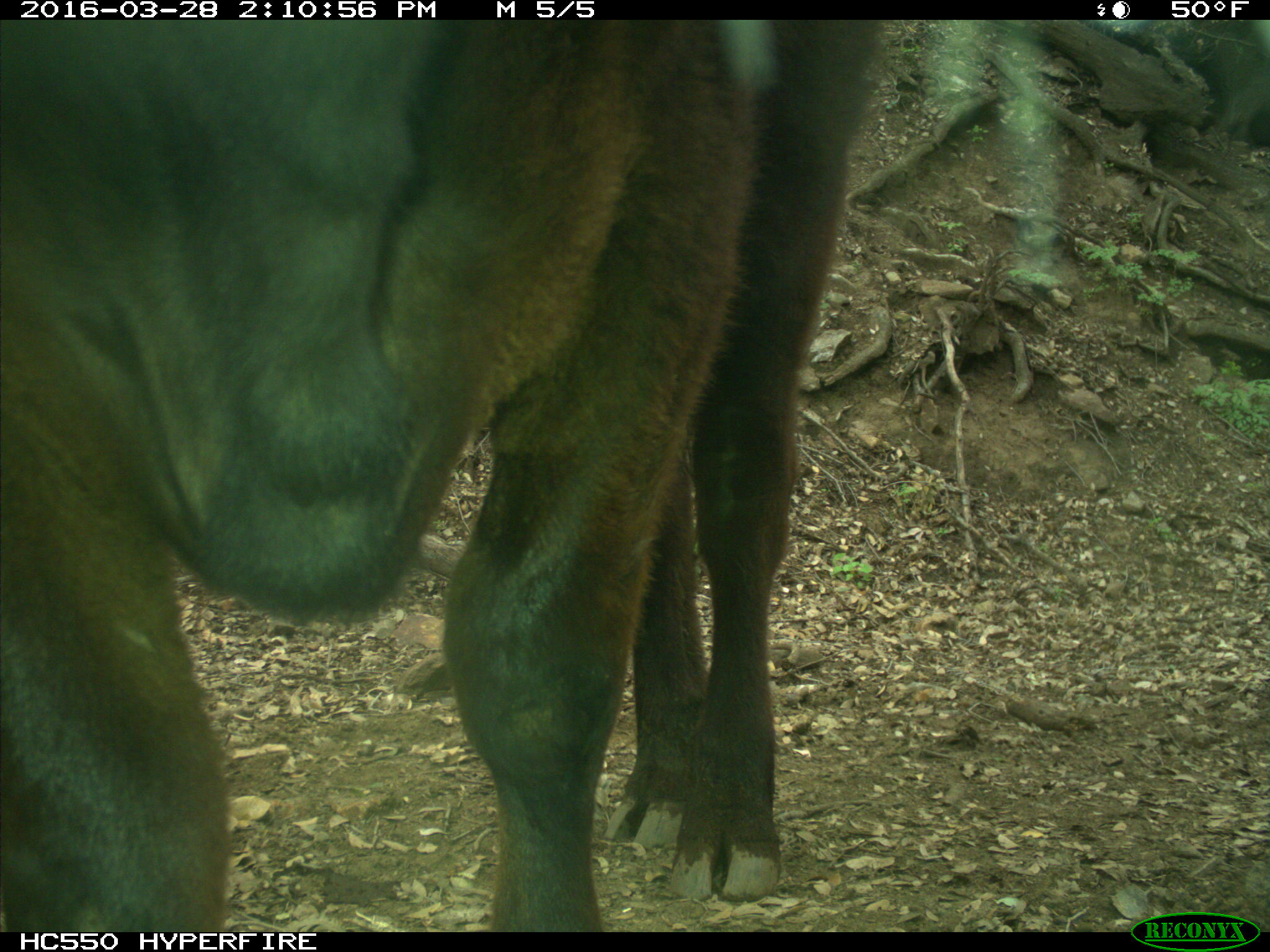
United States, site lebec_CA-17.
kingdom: Animalia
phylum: Chordata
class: Mammalia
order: Artiodactyla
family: Bovidae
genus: Bos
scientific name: Bos taurus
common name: domestic cow